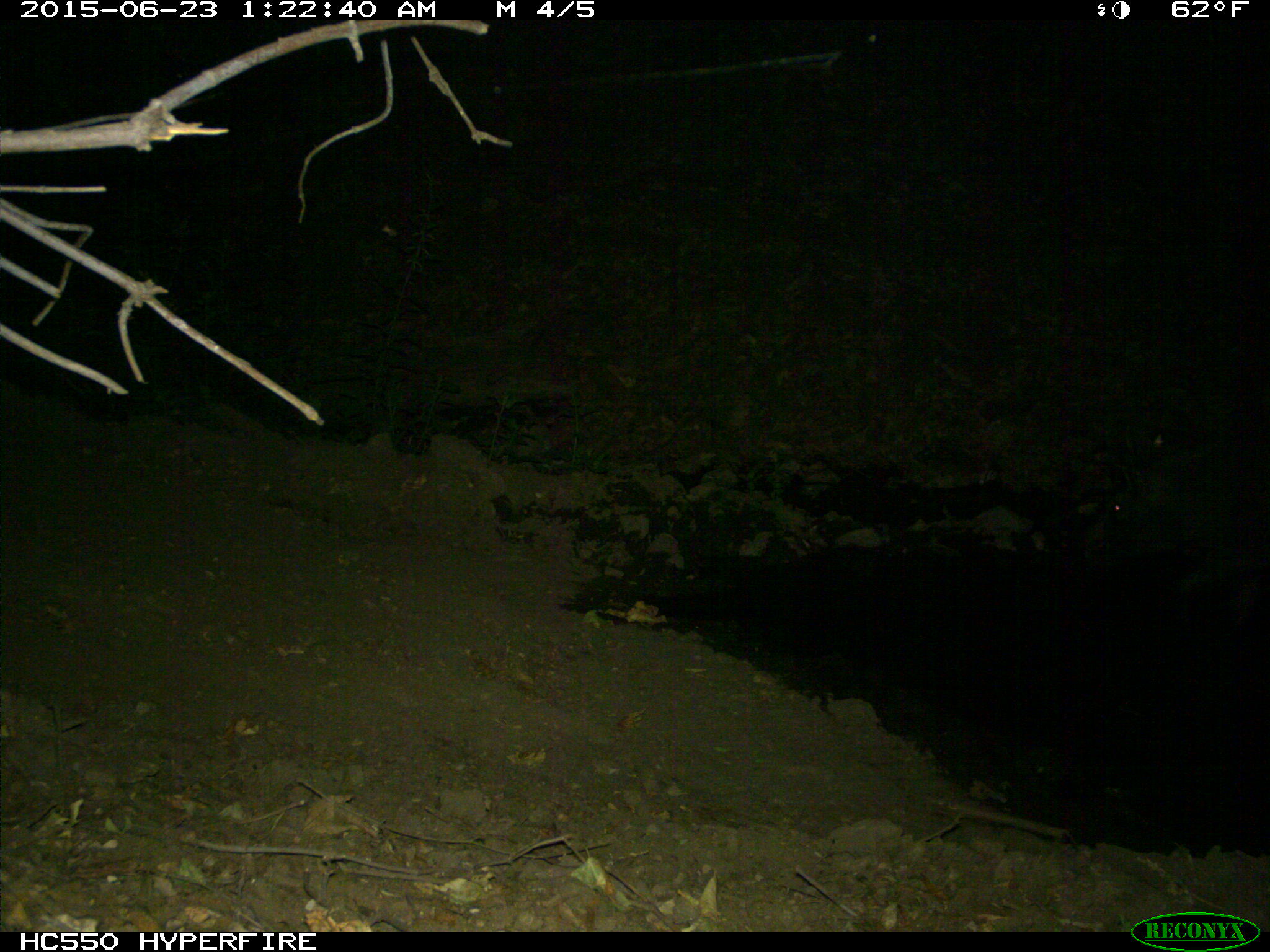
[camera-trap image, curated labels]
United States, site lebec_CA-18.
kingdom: Animalia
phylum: Chordata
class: Mammalia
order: Artiodactyla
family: Suidae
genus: Sus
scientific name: Sus scrofa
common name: wild boar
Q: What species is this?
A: Sus scrofa (wild boar).